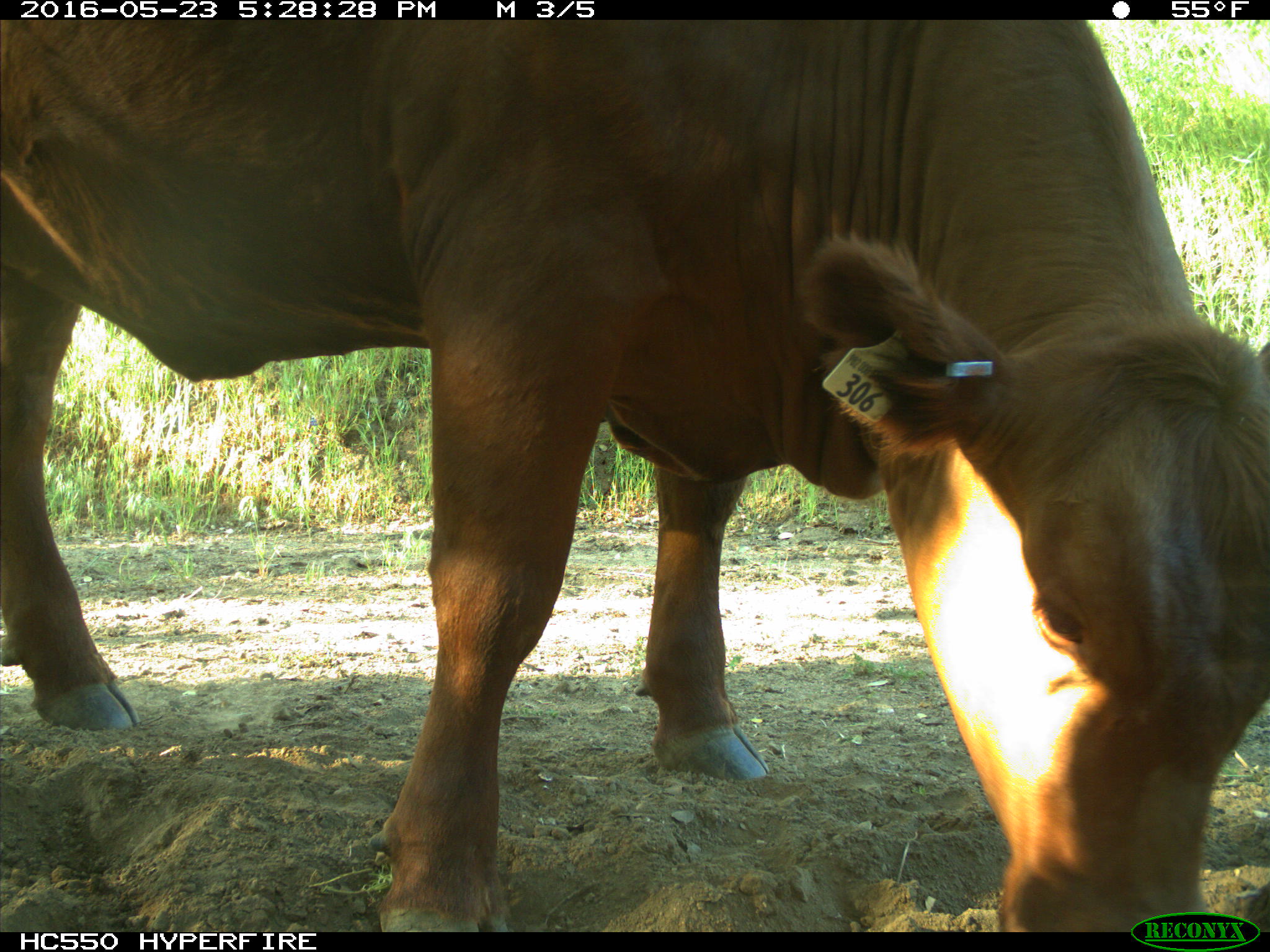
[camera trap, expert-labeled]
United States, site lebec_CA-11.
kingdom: Animalia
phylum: Chordata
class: Mammalia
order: Artiodactyla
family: Bovidae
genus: Bos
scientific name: Bos taurus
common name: domestic cow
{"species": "Bos taurus (domestic cow)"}